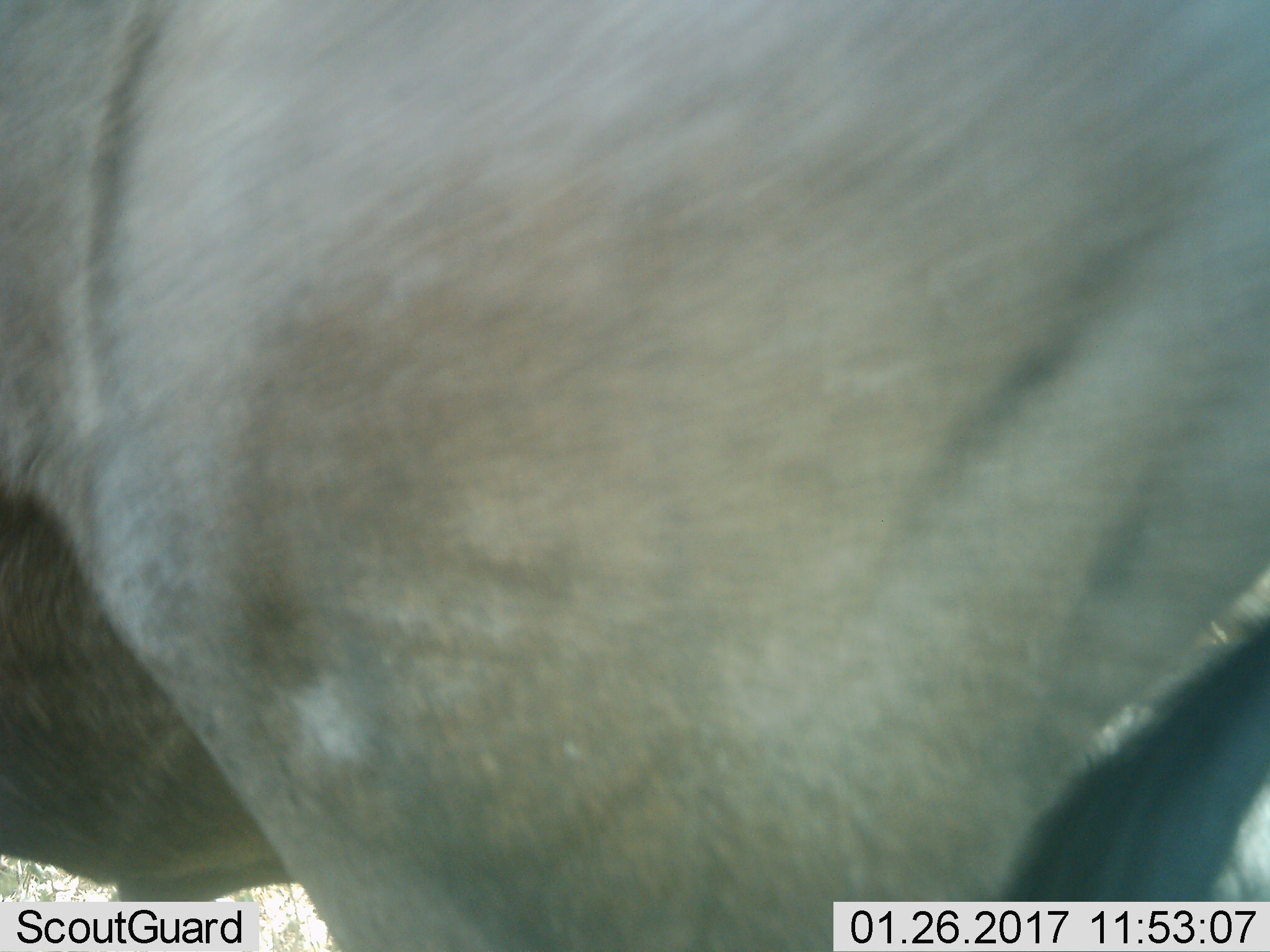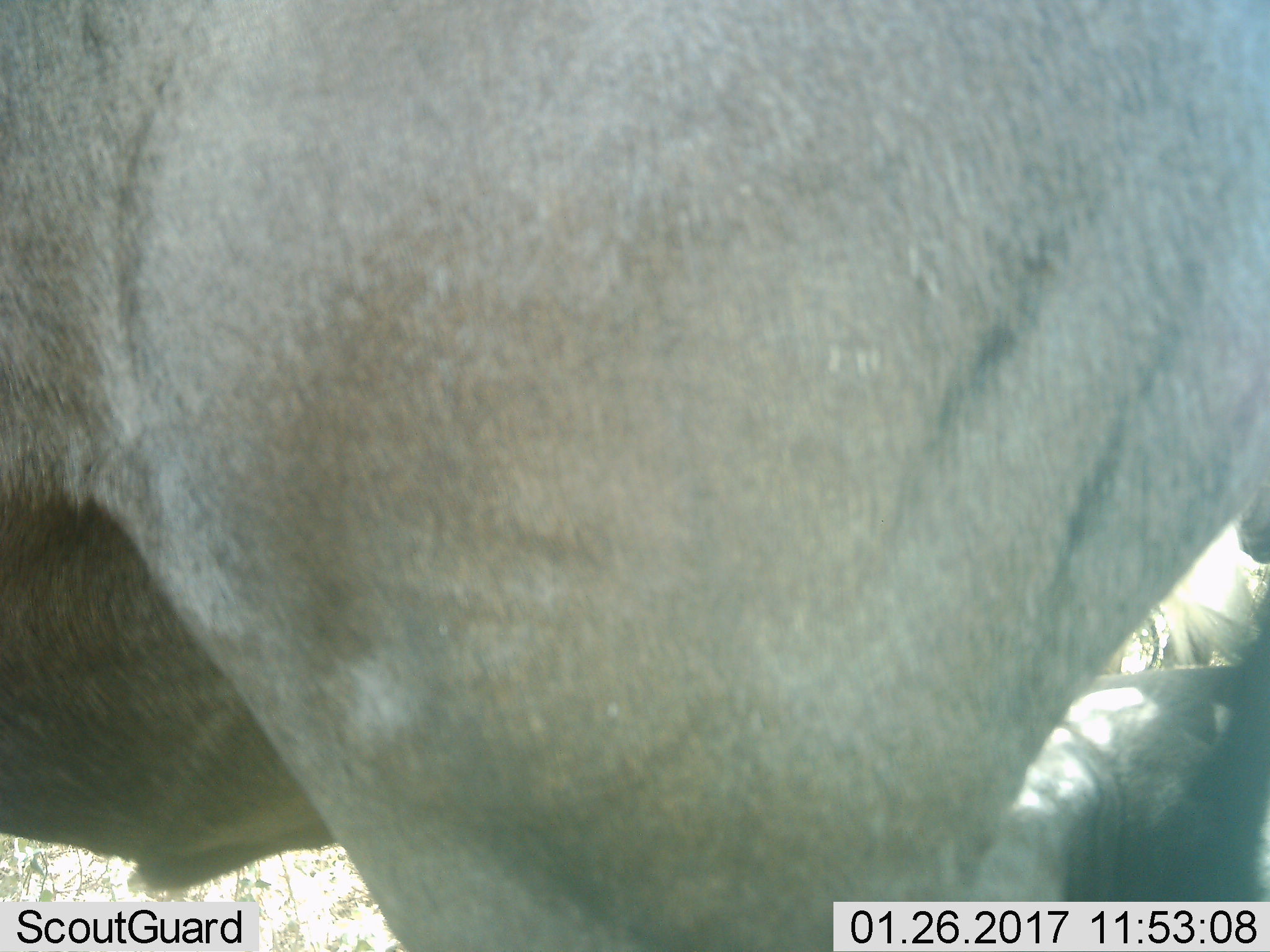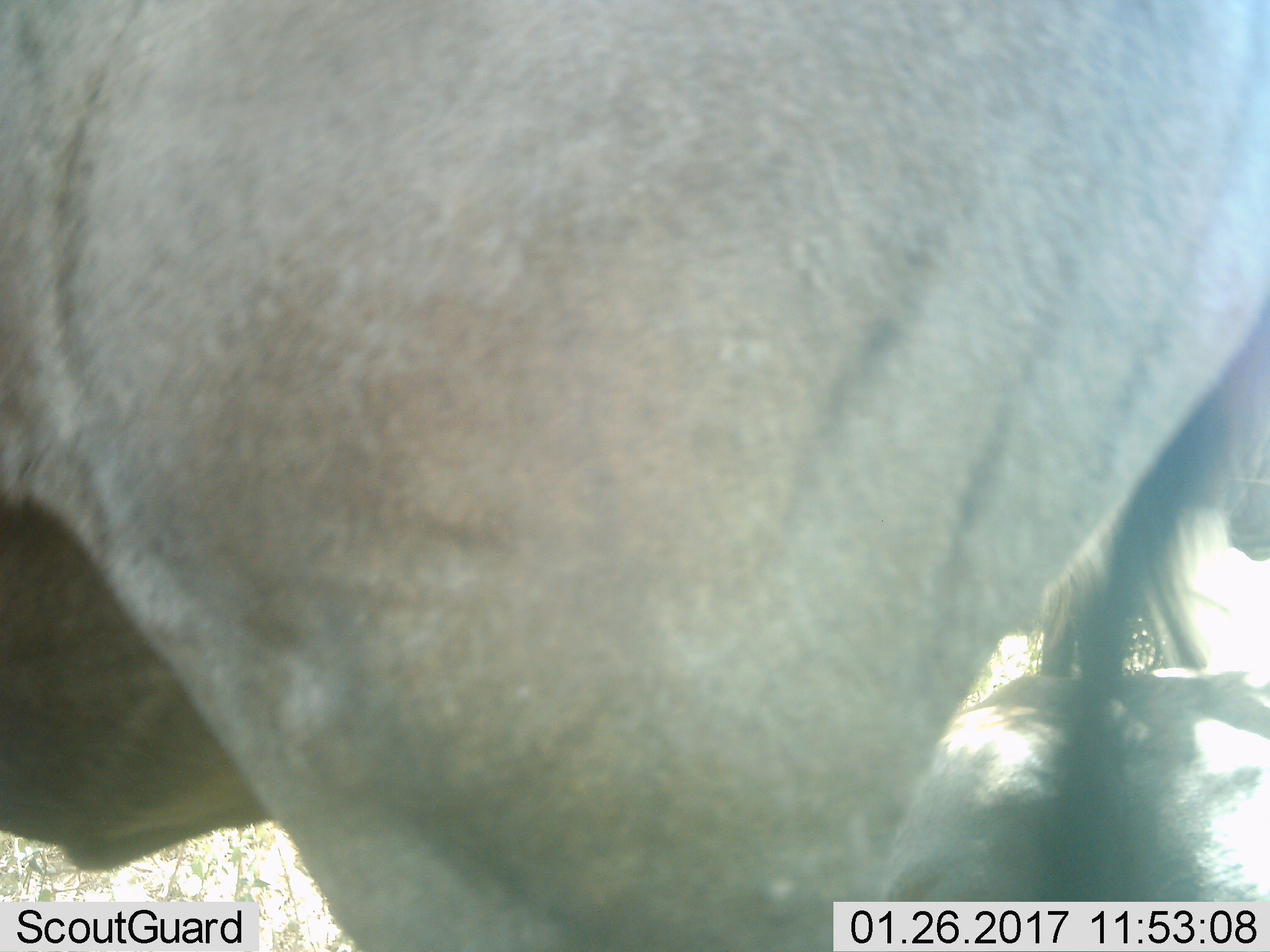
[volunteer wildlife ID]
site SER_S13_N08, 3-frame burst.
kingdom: Animalia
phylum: Chordata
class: Mammalia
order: Artiodactyla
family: Bovidae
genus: Connochaetes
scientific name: Connochaetes taurinus taurinus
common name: blue wildebeest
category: wildebeestblue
Wildebeestblue (blue wildebeest) (Connochaetes taurinus taurinus), count 1. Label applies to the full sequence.